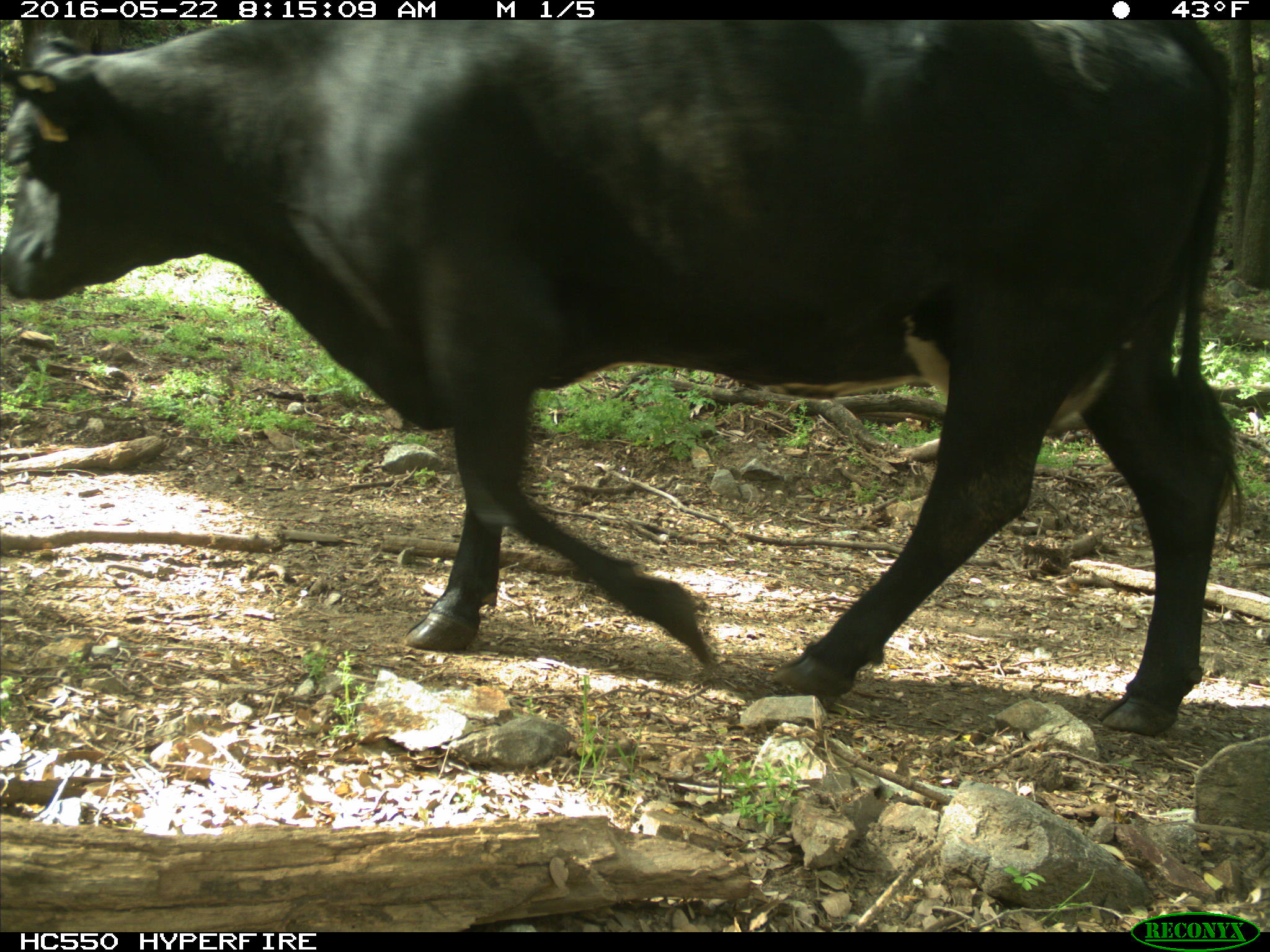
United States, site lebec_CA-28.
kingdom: Animalia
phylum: Chordata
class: Mammalia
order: Artiodactyla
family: Bovidae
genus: Bos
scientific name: Bos taurus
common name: domestic cow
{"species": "Bos taurus (domestic cow)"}